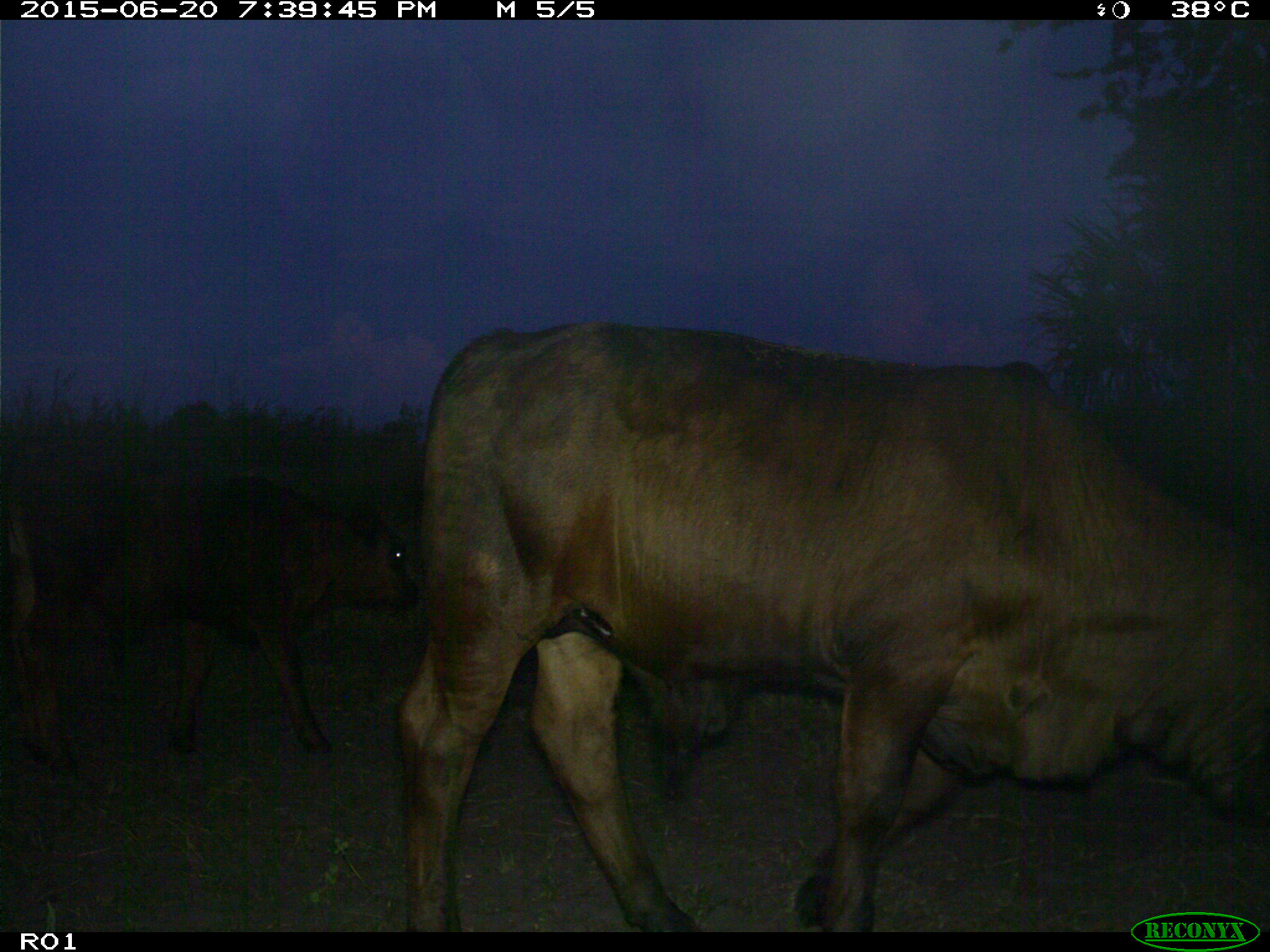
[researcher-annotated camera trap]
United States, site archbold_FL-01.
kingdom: Animalia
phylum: Chordata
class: Mammalia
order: Artiodactyla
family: Bovidae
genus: Bos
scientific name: Bos taurus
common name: domestic cow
Bos taurus (domestic cow).